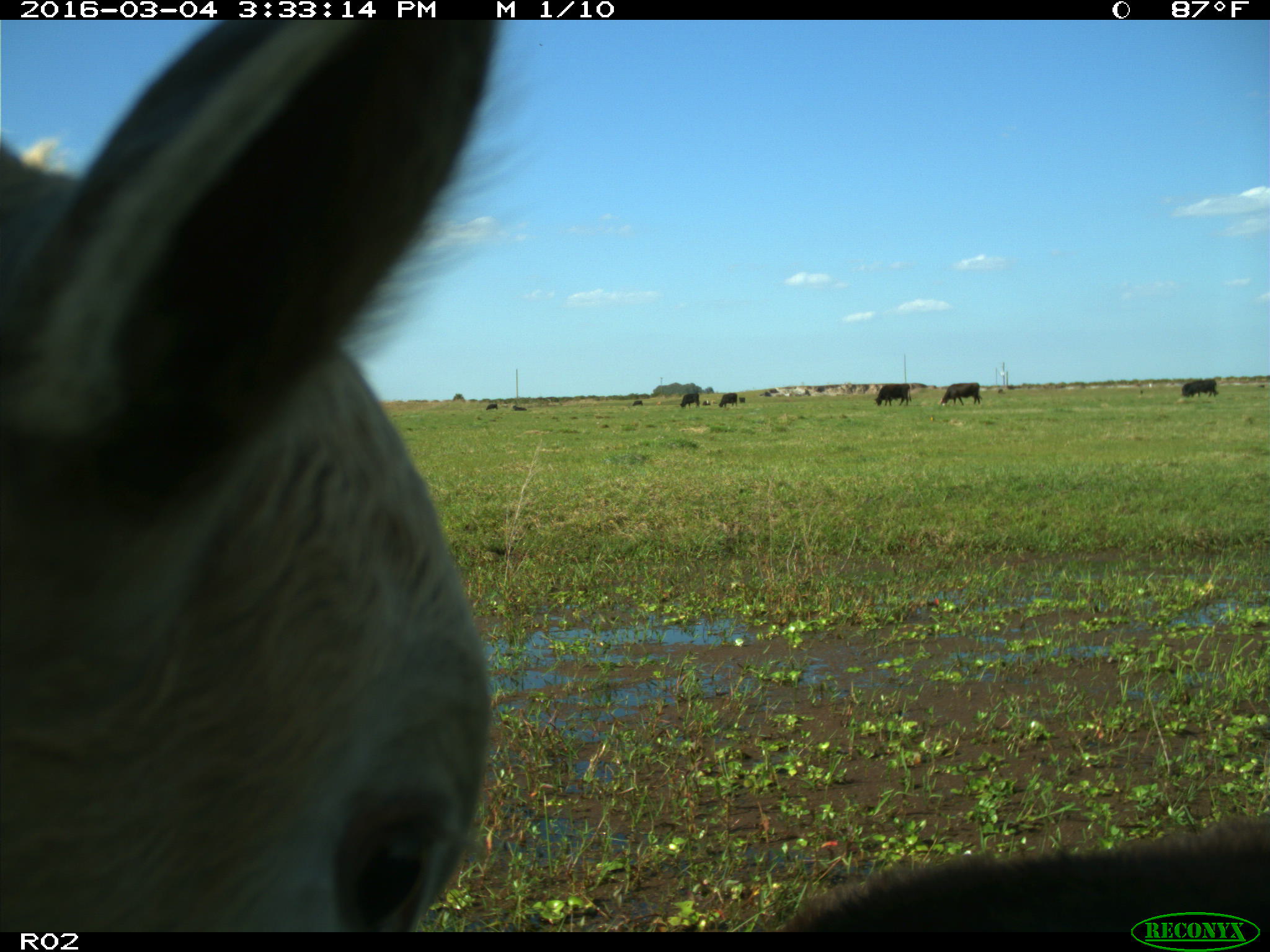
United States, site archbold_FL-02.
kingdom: Animalia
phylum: Chordata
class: Mammalia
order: Artiodactyla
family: Bovidae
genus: Bos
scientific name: Bos taurus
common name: domestic cow